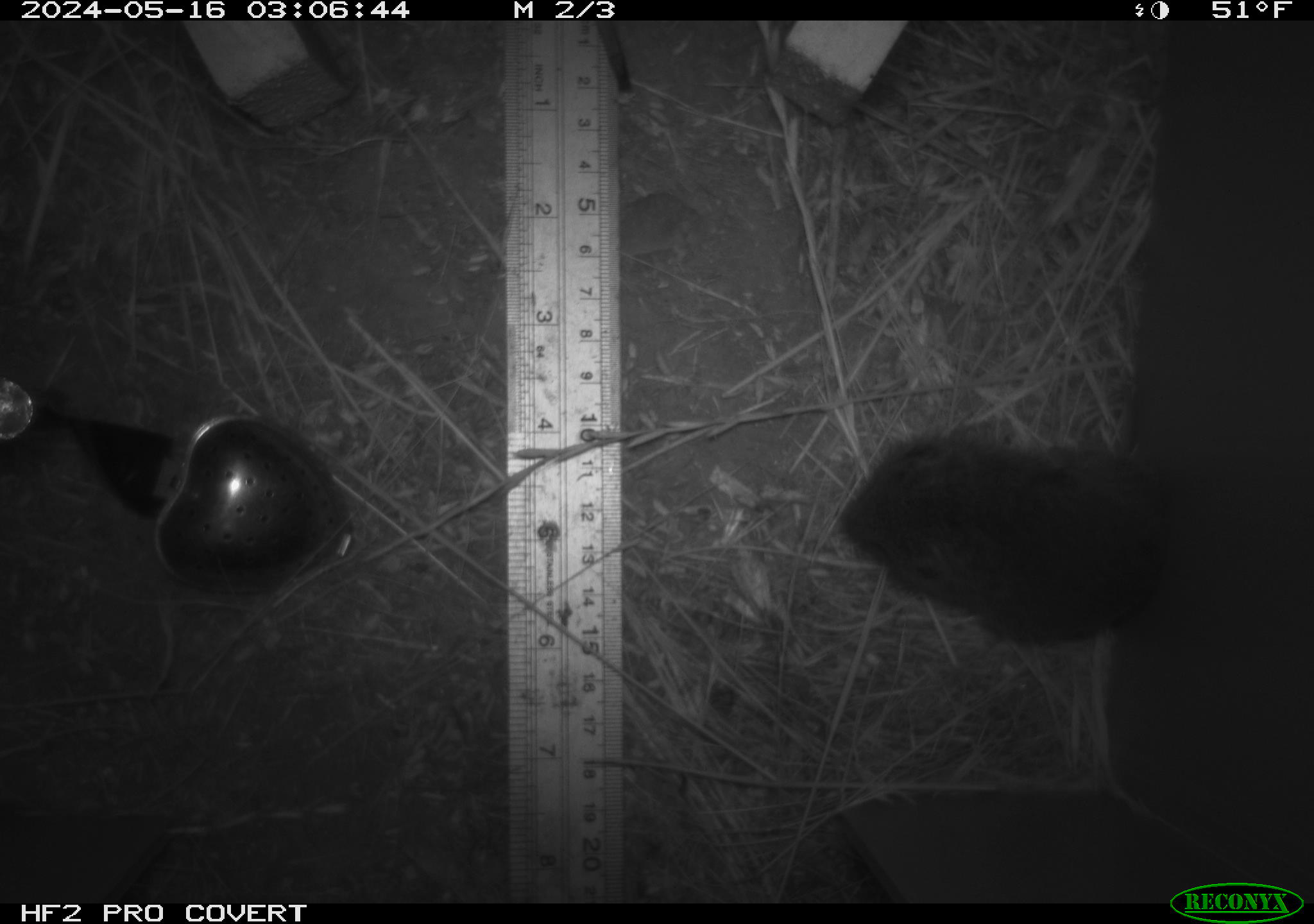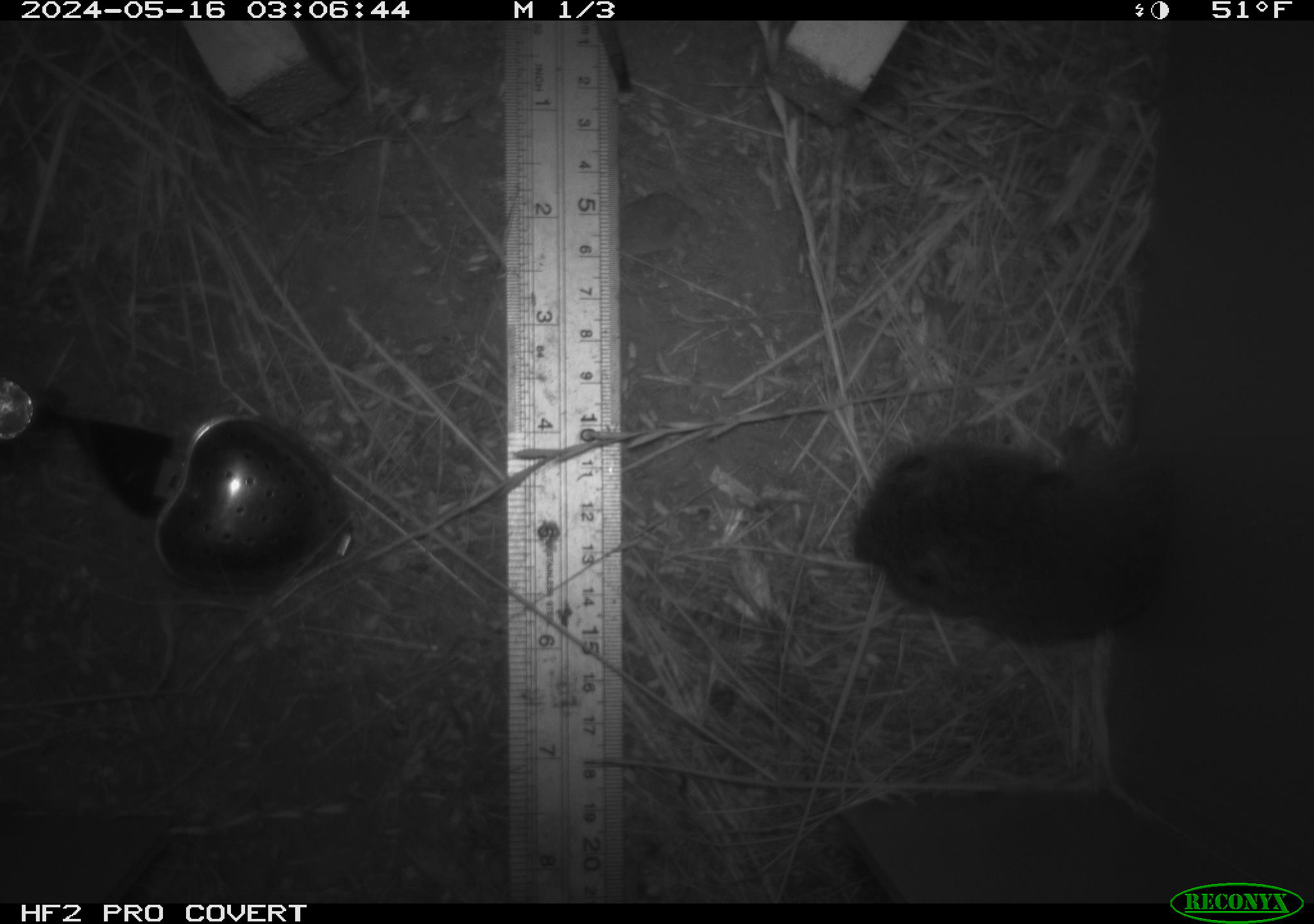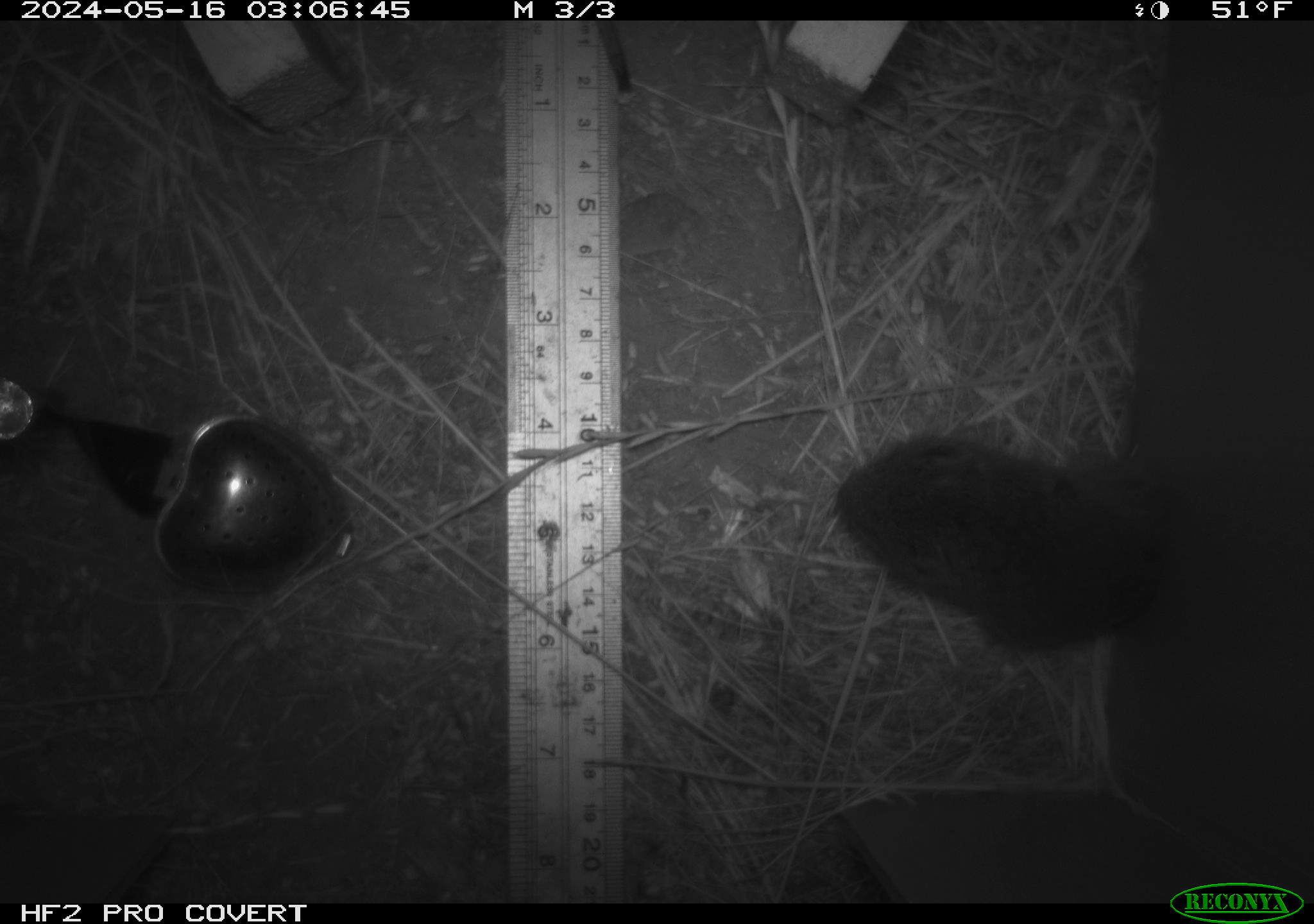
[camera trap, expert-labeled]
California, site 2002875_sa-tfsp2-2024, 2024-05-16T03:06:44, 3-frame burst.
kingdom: Animalia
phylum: Chordata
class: Mammalia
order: Rodentia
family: Cricetidae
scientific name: Arvicolinae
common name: voles, lemmings, and muskrats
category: arvicolinae subfamily